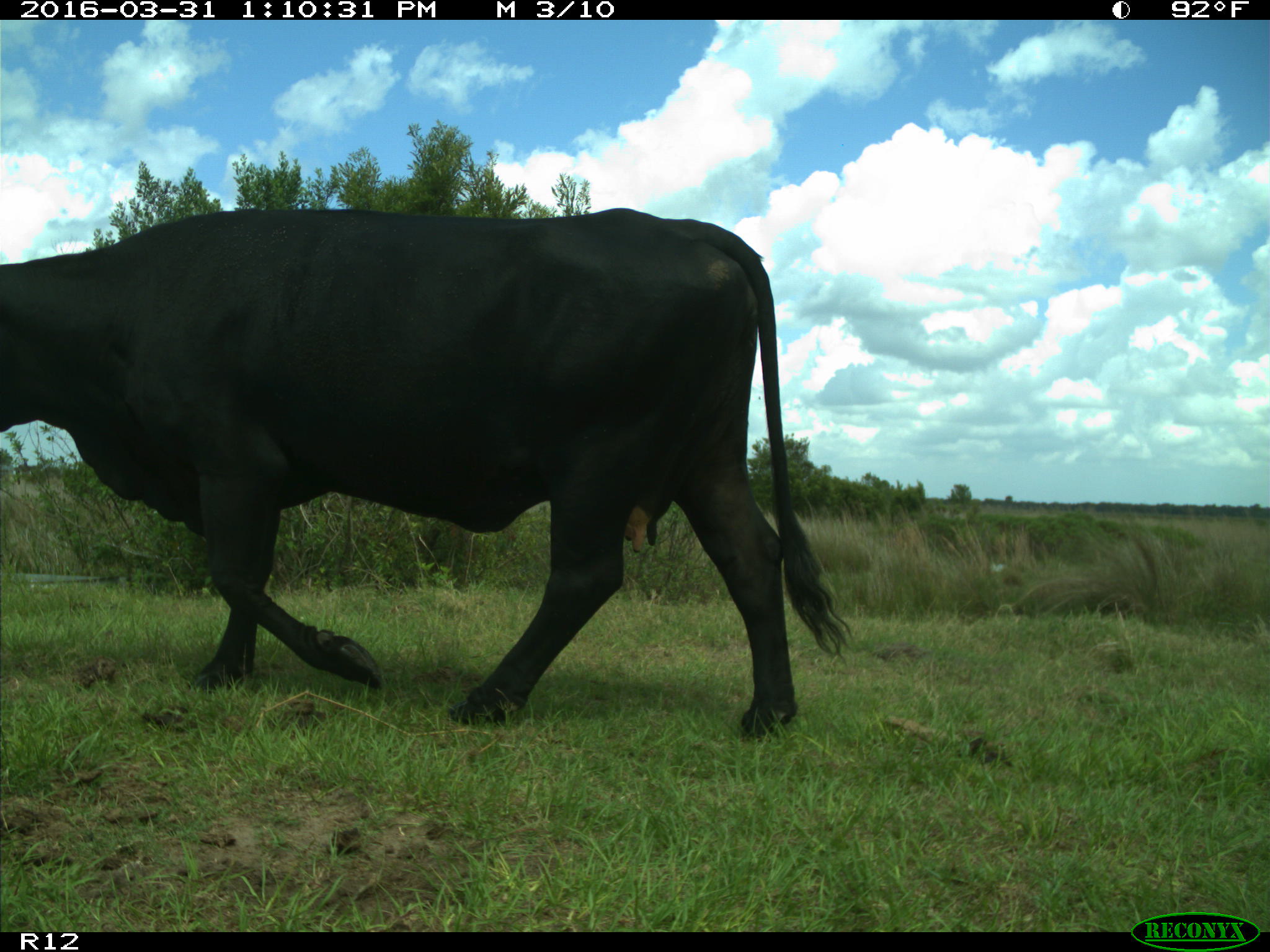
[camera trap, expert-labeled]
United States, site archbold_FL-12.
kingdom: Animalia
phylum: Chordata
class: Mammalia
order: Artiodactyla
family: Bovidae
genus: Bos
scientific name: Bos taurus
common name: domestic cow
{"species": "Bos taurus (domestic cow)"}